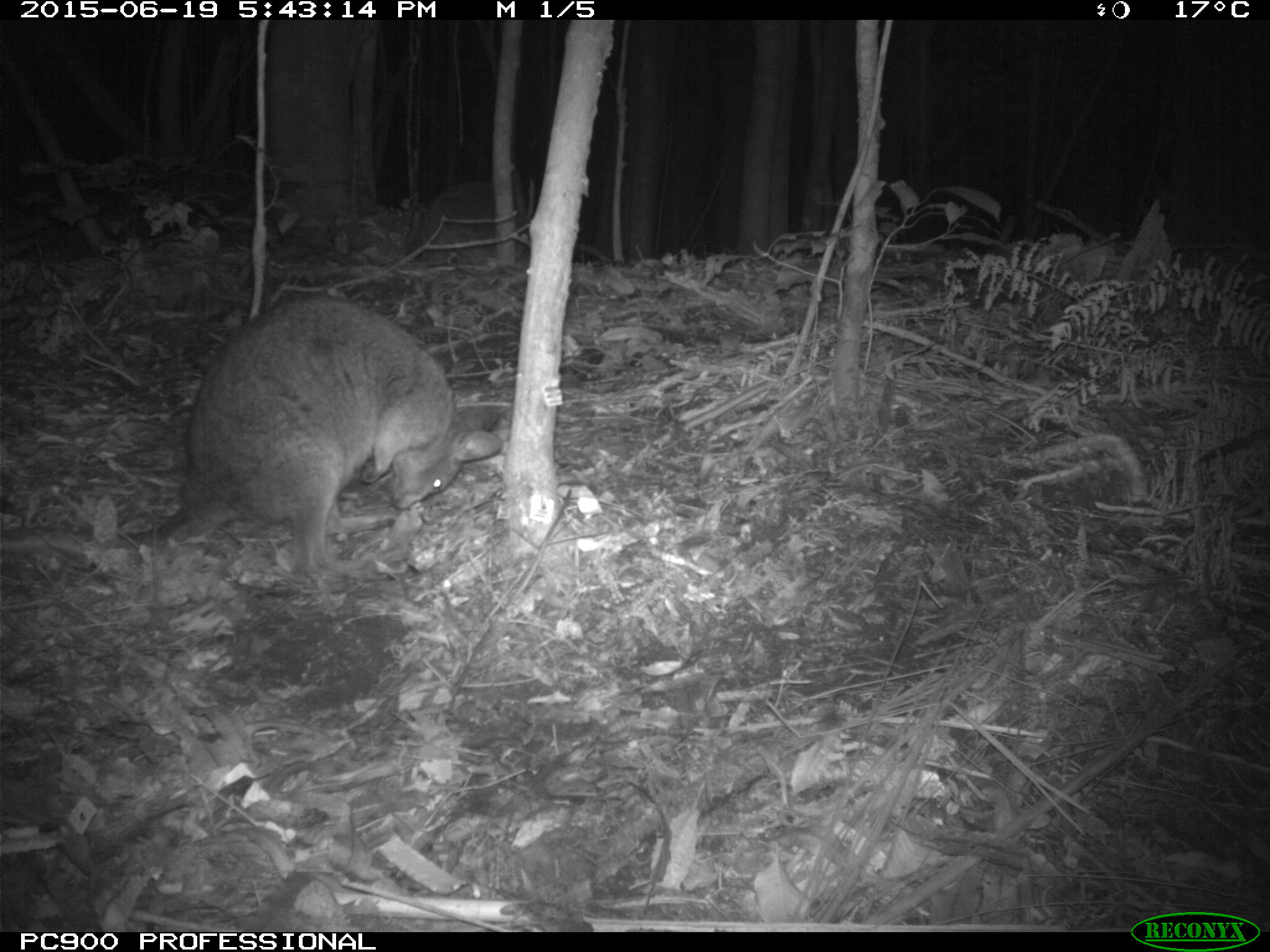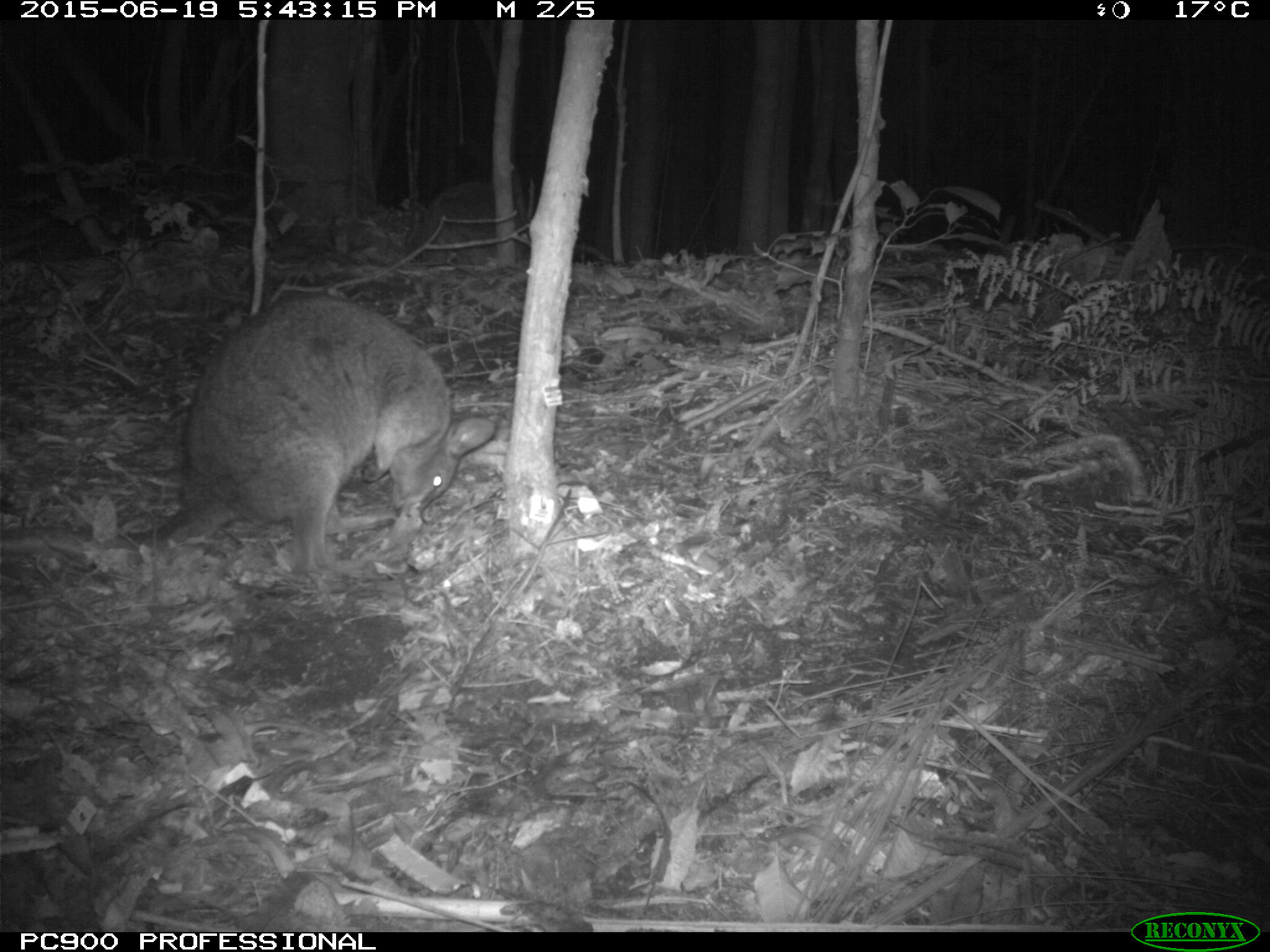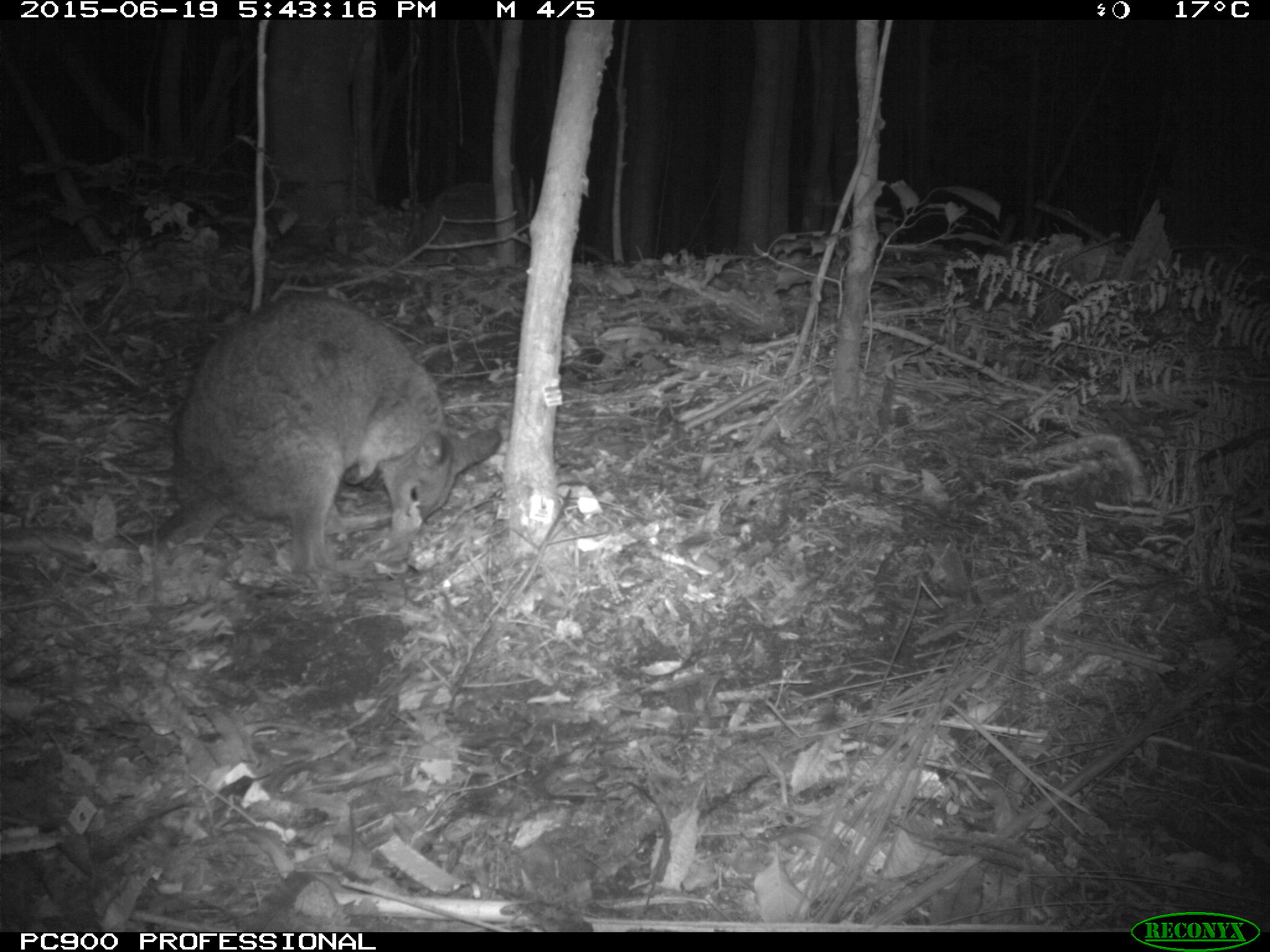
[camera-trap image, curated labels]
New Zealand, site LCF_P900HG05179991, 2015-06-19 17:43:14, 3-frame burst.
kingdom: Animalia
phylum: Chordata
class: Mammalia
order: Diprotodontia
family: Macropodidae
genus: Notamacropus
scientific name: Notamacropus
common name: wallaby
Wallaby (Notamacropus).